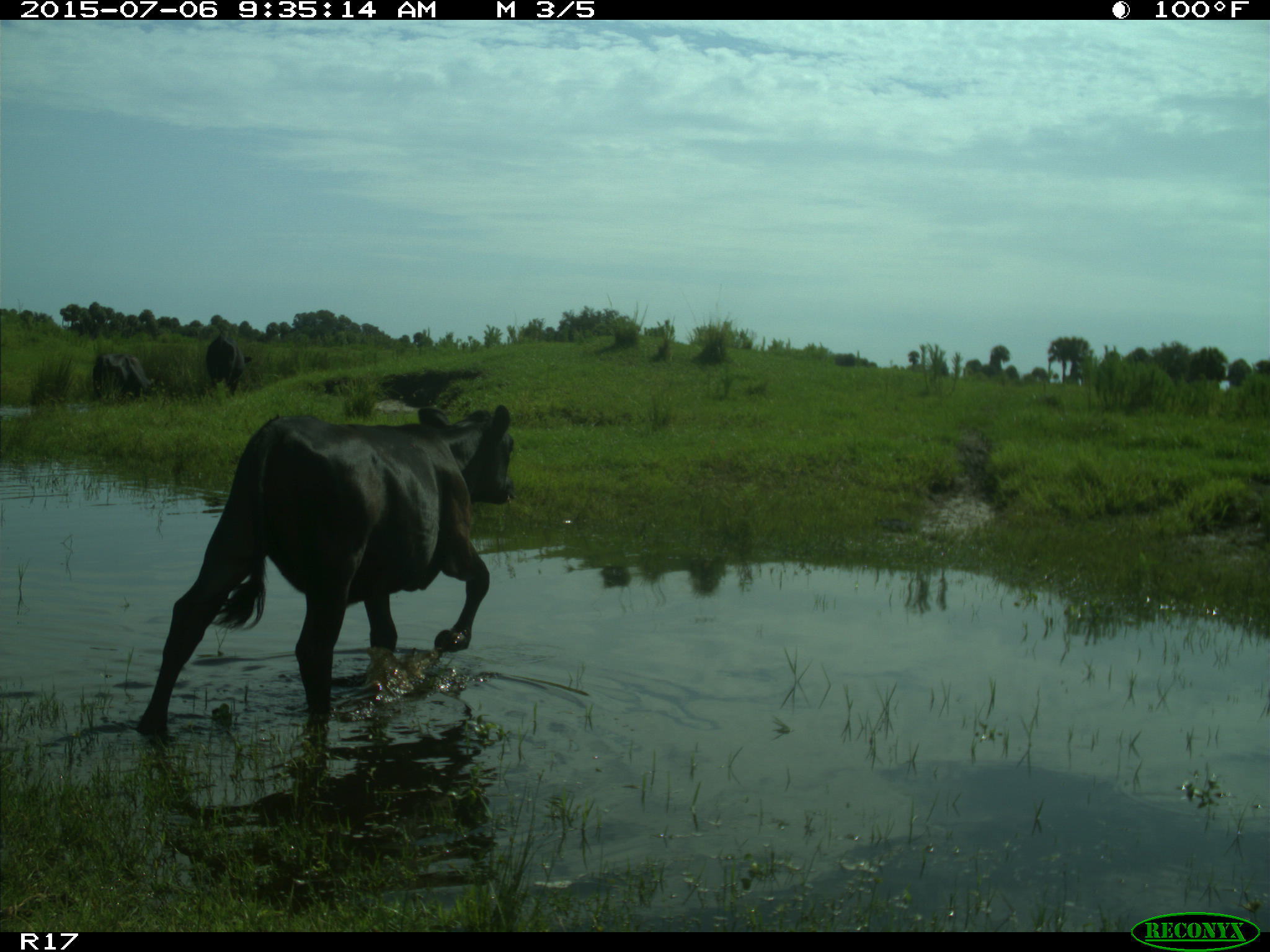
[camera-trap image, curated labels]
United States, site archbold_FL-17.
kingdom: Animalia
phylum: Chordata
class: Mammalia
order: Artiodactyla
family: Bovidae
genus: Bos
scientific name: Bos taurus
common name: domestic cow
Bos taurus (domestic cow).